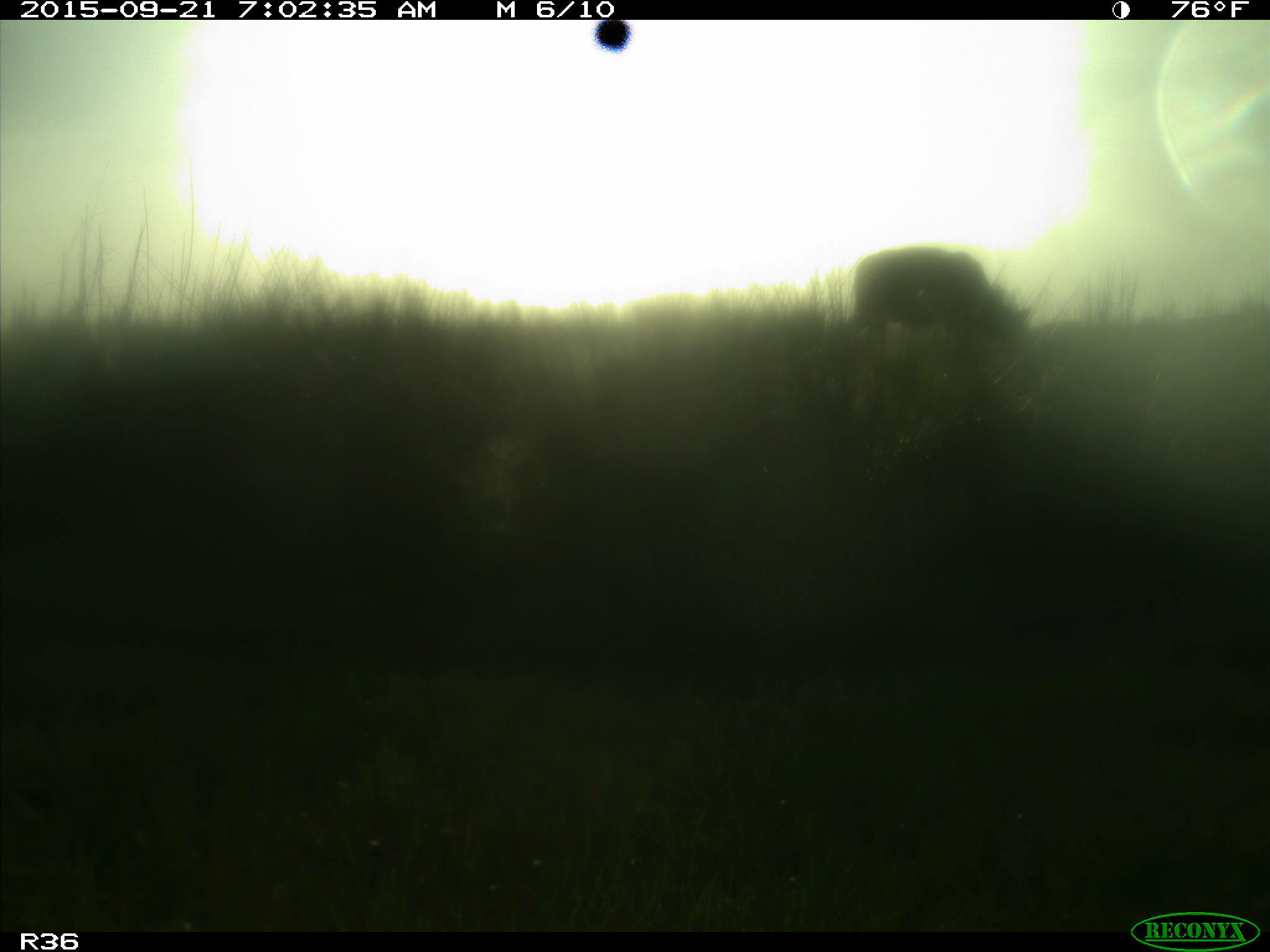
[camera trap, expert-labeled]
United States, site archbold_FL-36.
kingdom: Animalia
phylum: Chordata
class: Mammalia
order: Artiodactyla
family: Bovidae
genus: Bos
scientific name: Bos taurus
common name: domestic cow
Bos taurus (domestic cow).